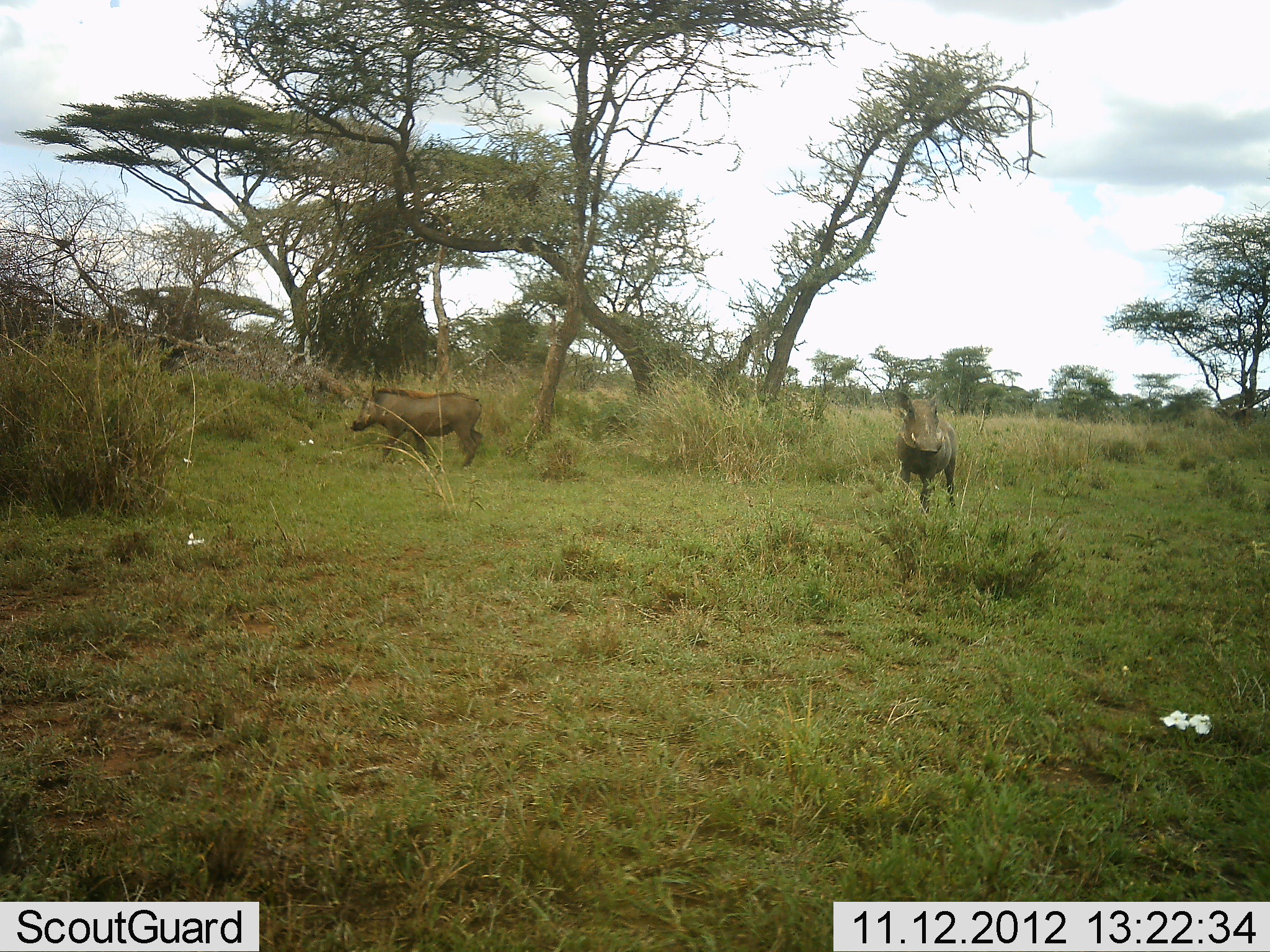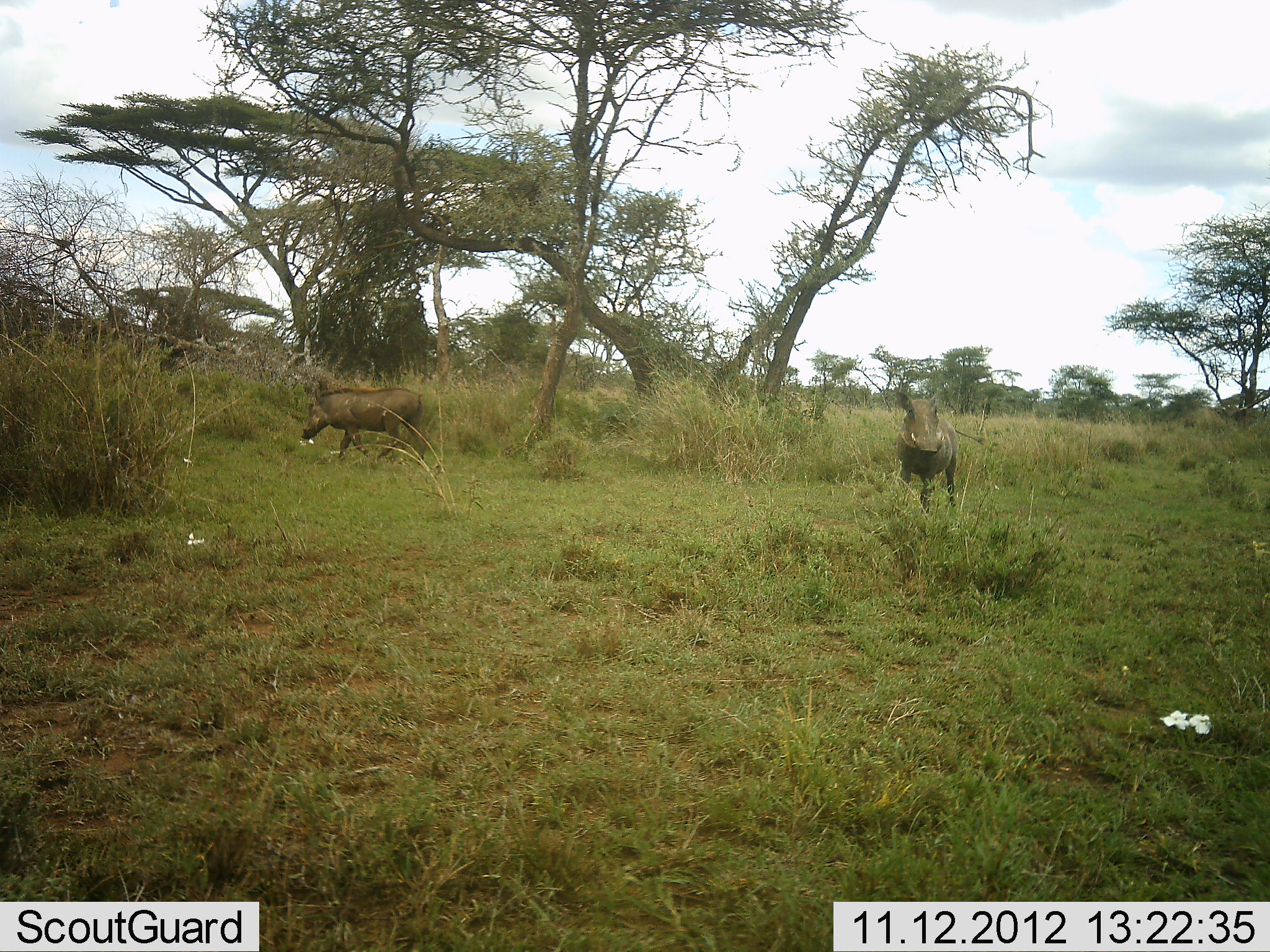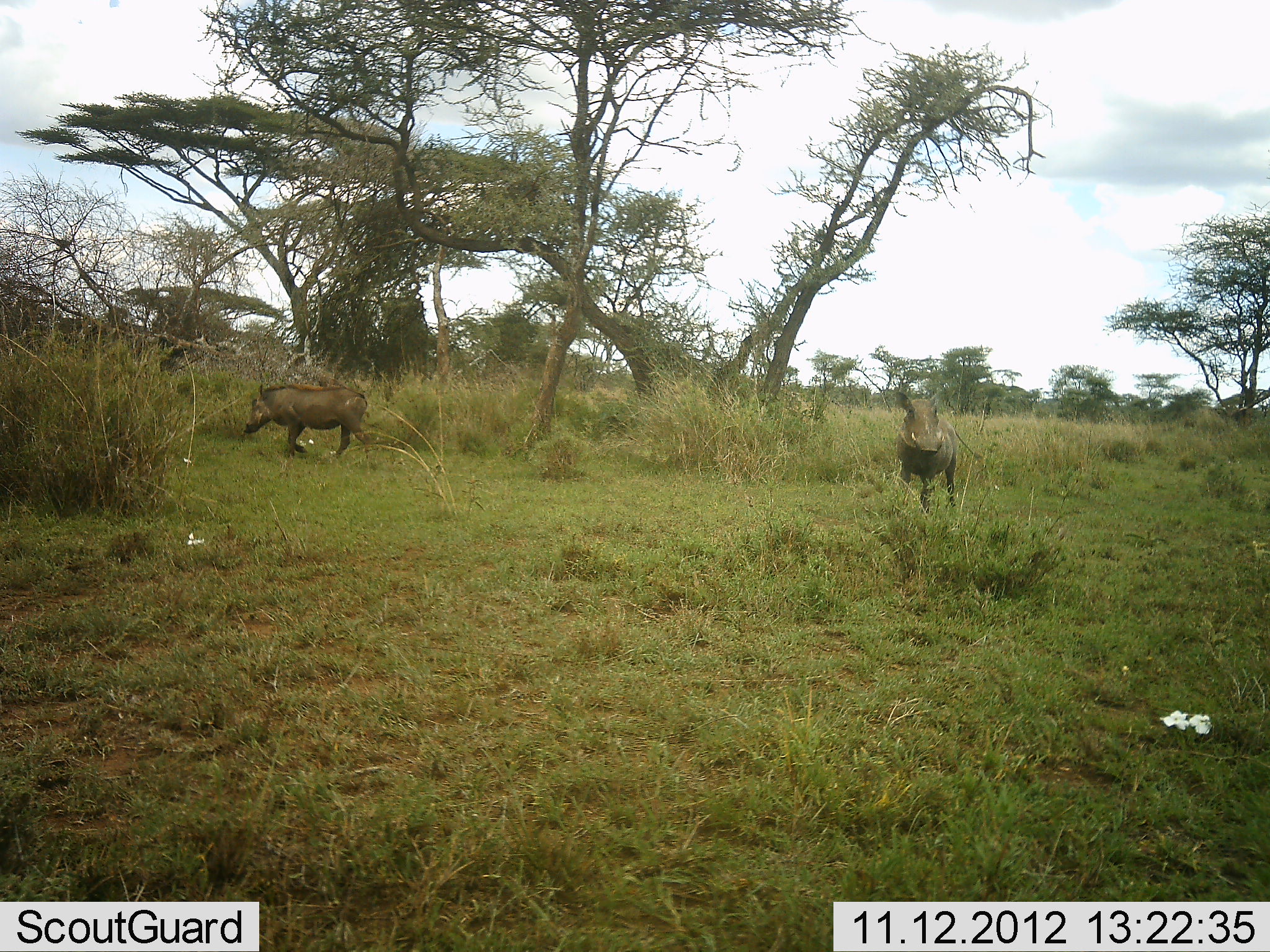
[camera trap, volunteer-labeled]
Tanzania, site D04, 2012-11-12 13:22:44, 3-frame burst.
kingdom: Animalia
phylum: Chordata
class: Mammalia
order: Artiodactyla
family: Suidae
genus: Phacochoerus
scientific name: Phacochoerus africanus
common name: warthog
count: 2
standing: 90%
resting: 0%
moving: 90%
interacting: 0%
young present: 0%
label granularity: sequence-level